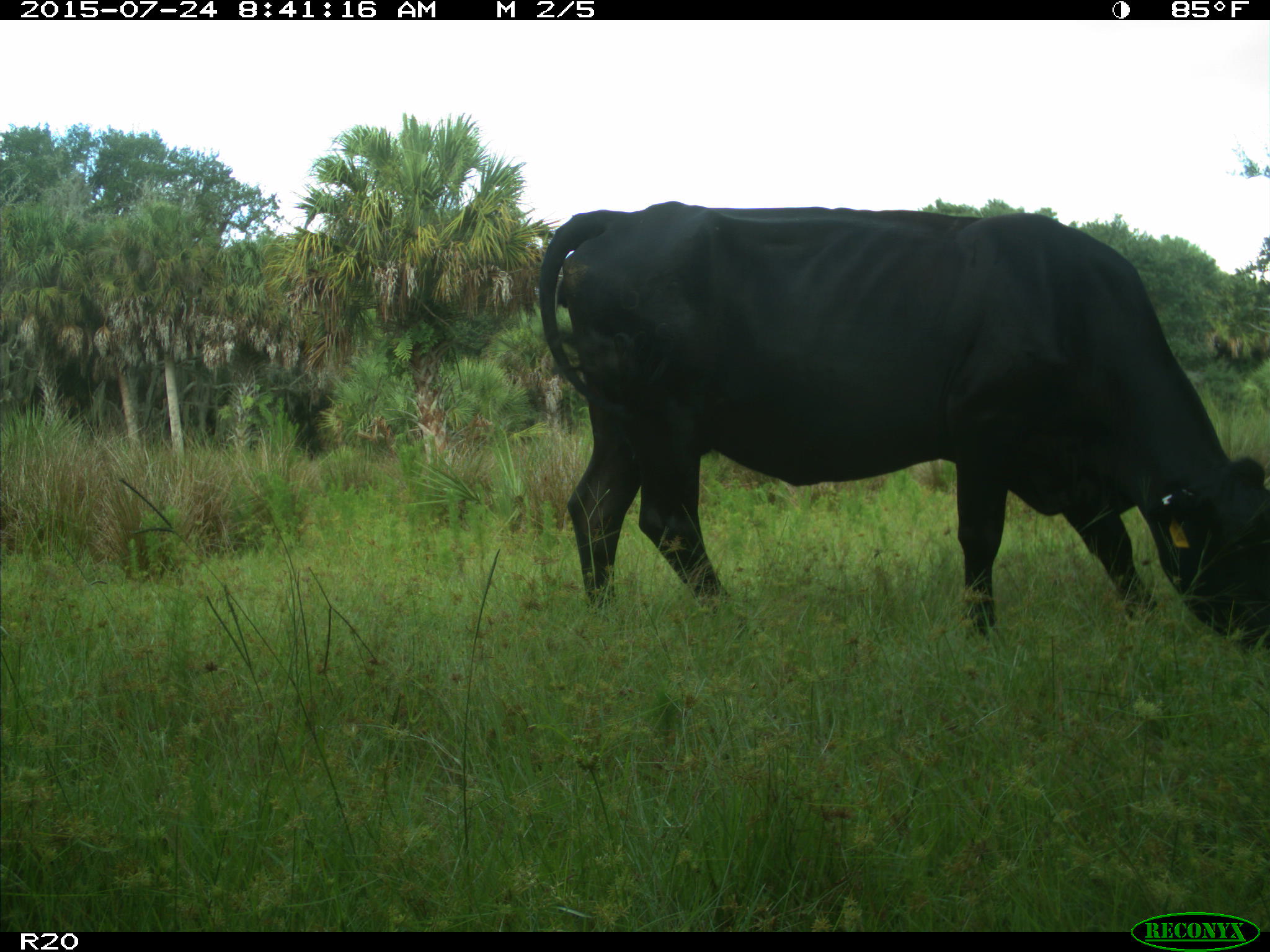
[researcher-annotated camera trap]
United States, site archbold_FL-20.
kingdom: Animalia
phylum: Chordata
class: Mammalia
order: Artiodactyla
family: Bovidae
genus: Bos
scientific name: Bos taurus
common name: domestic cow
Bos taurus (domestic cow).